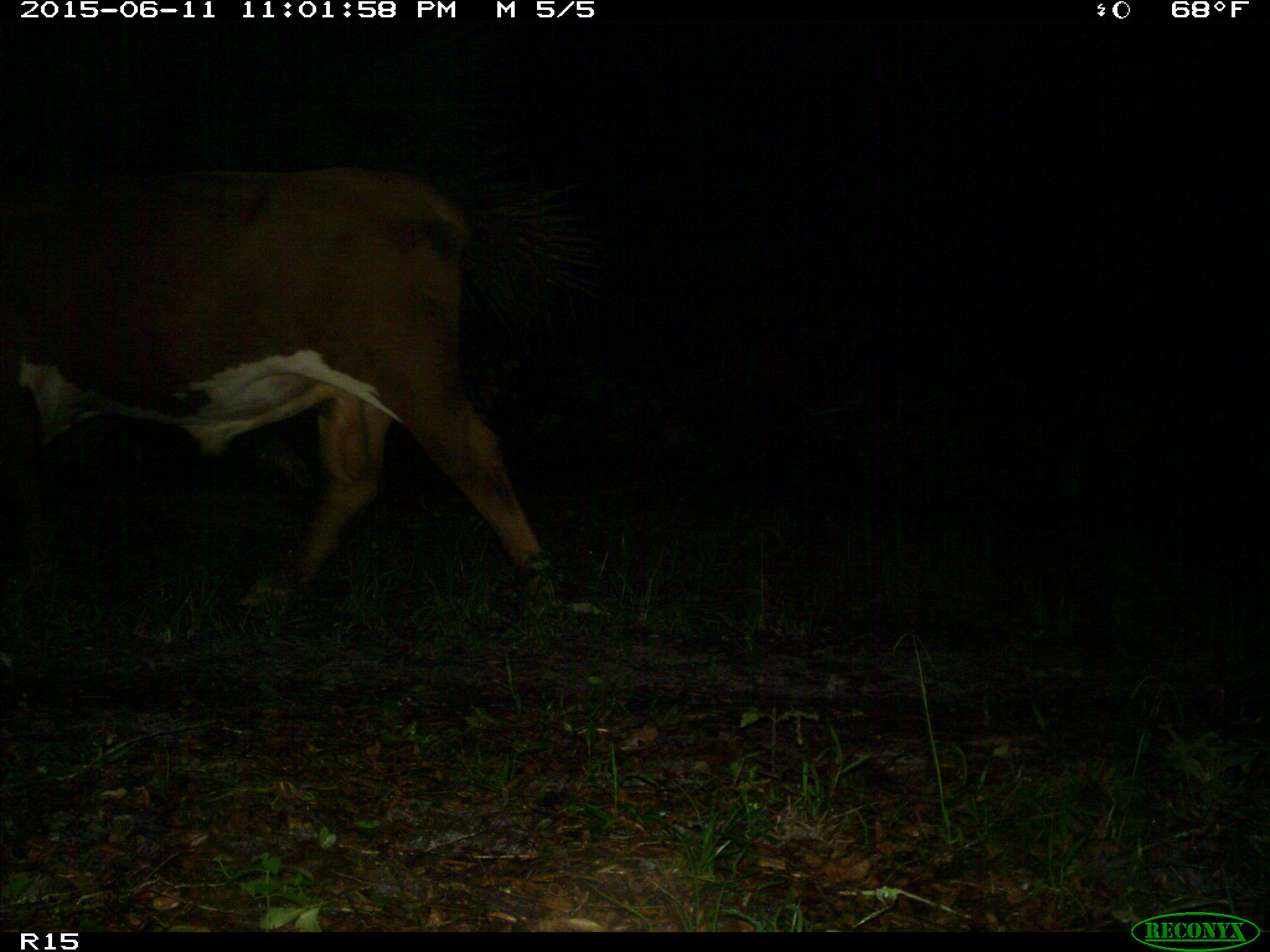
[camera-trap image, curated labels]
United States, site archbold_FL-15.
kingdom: Animalia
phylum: Chordata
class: Mammalia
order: Artiodactyla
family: Bovidae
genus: Bos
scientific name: Bos taurus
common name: domestic cow